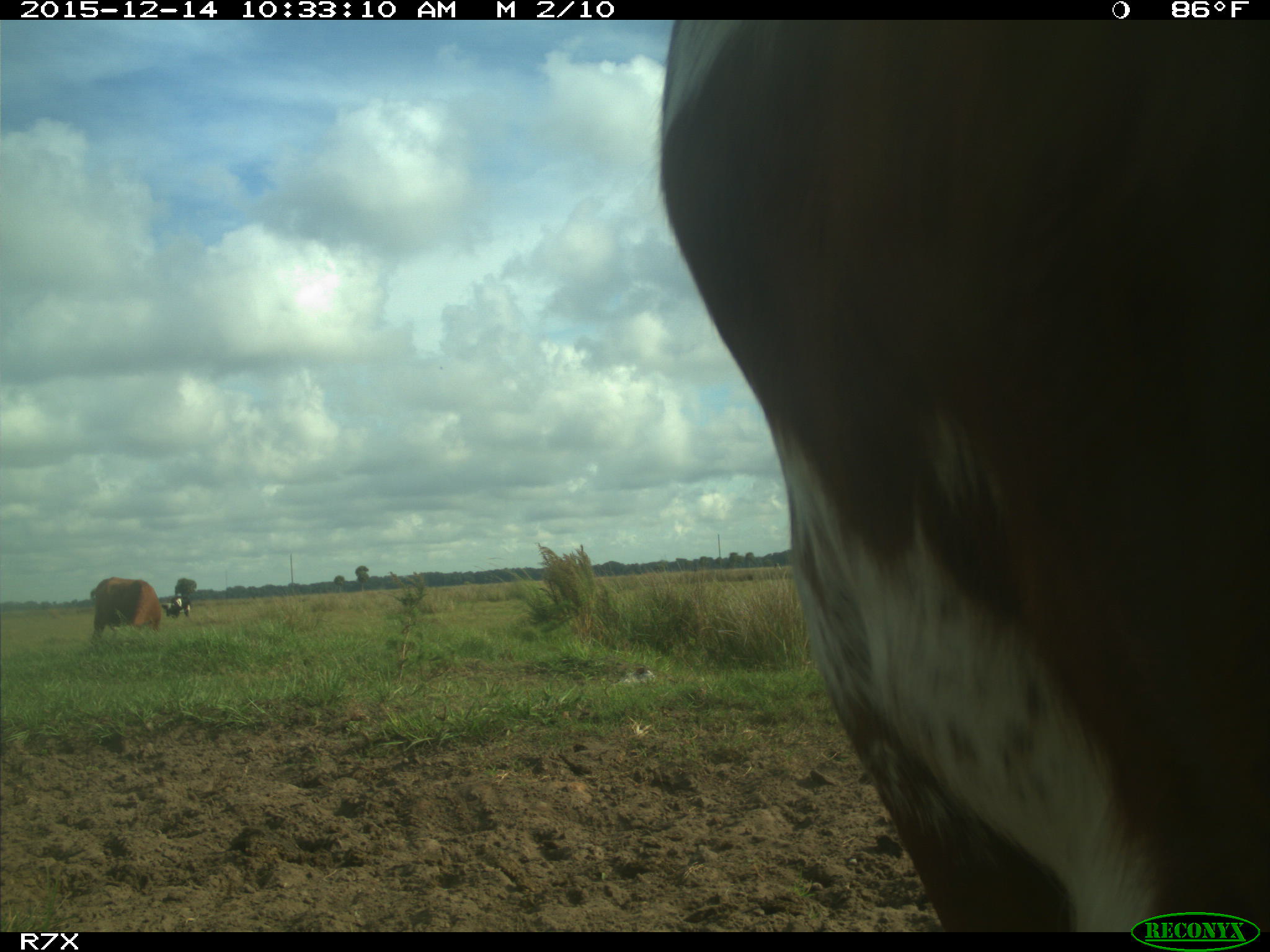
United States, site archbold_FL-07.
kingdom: Animalia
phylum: Chordata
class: Mammalia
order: Artiodactyla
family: Bovidae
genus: Bos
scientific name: Bos taurus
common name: domestic cow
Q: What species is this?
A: Bos taurus (domestic cow).